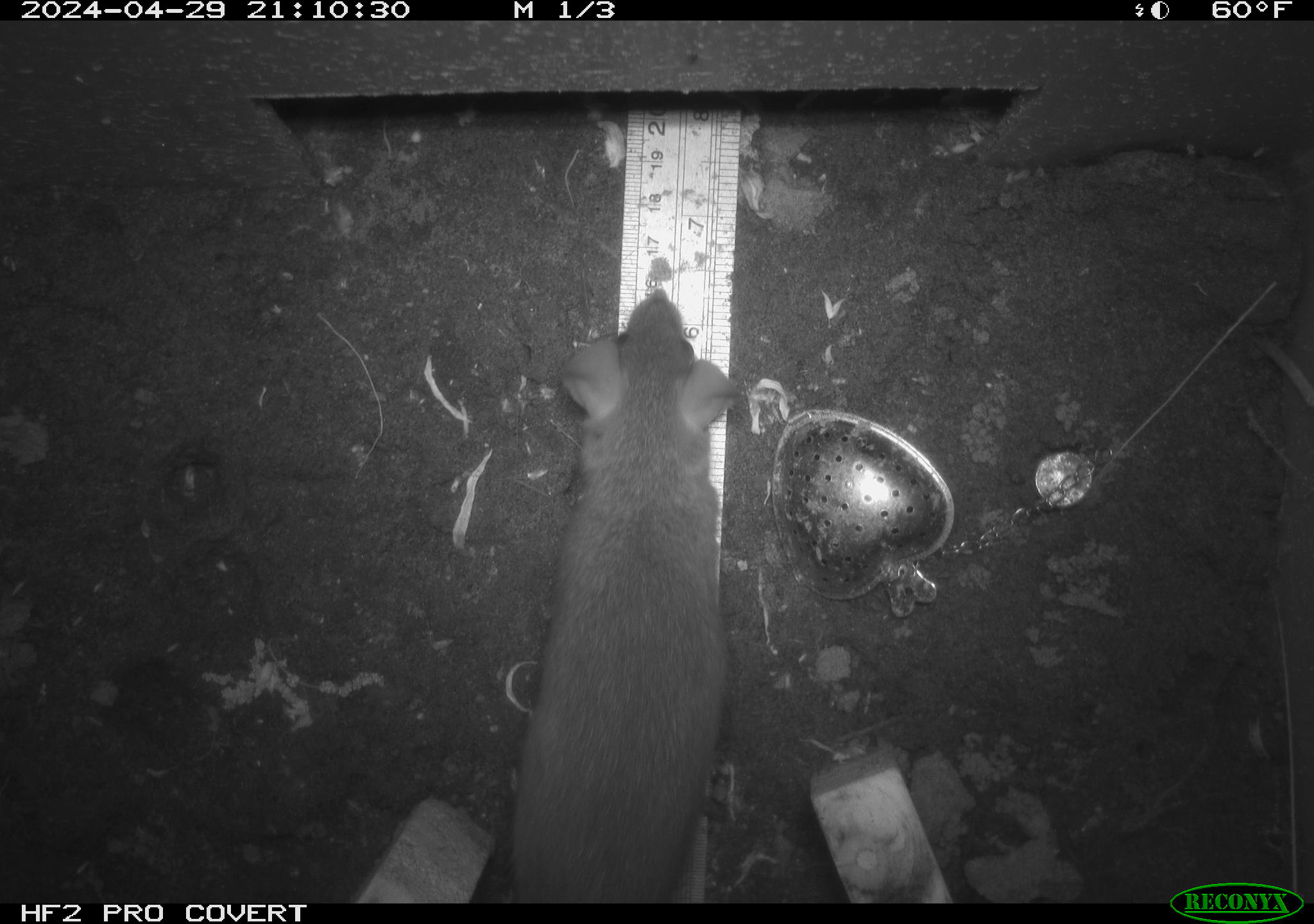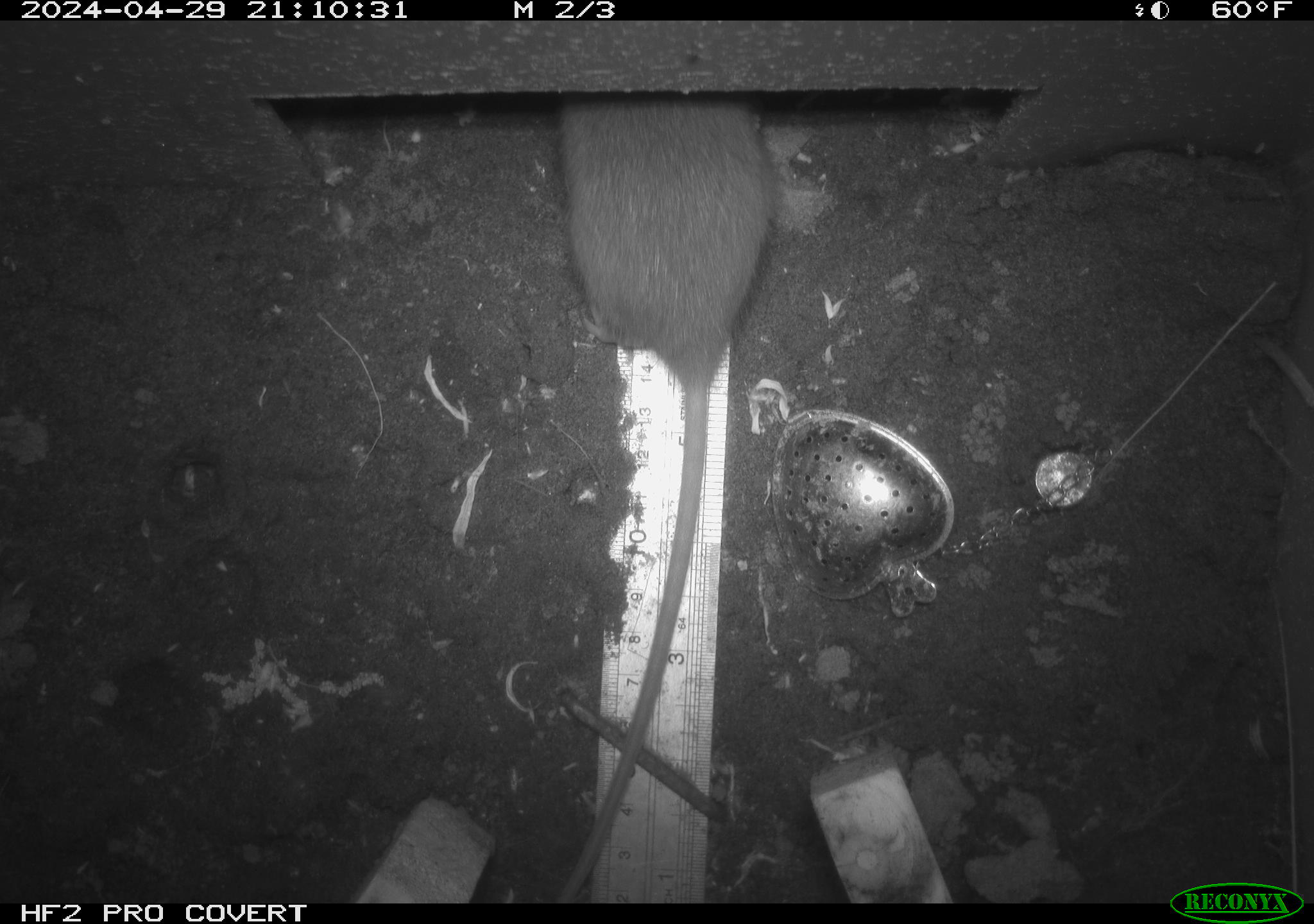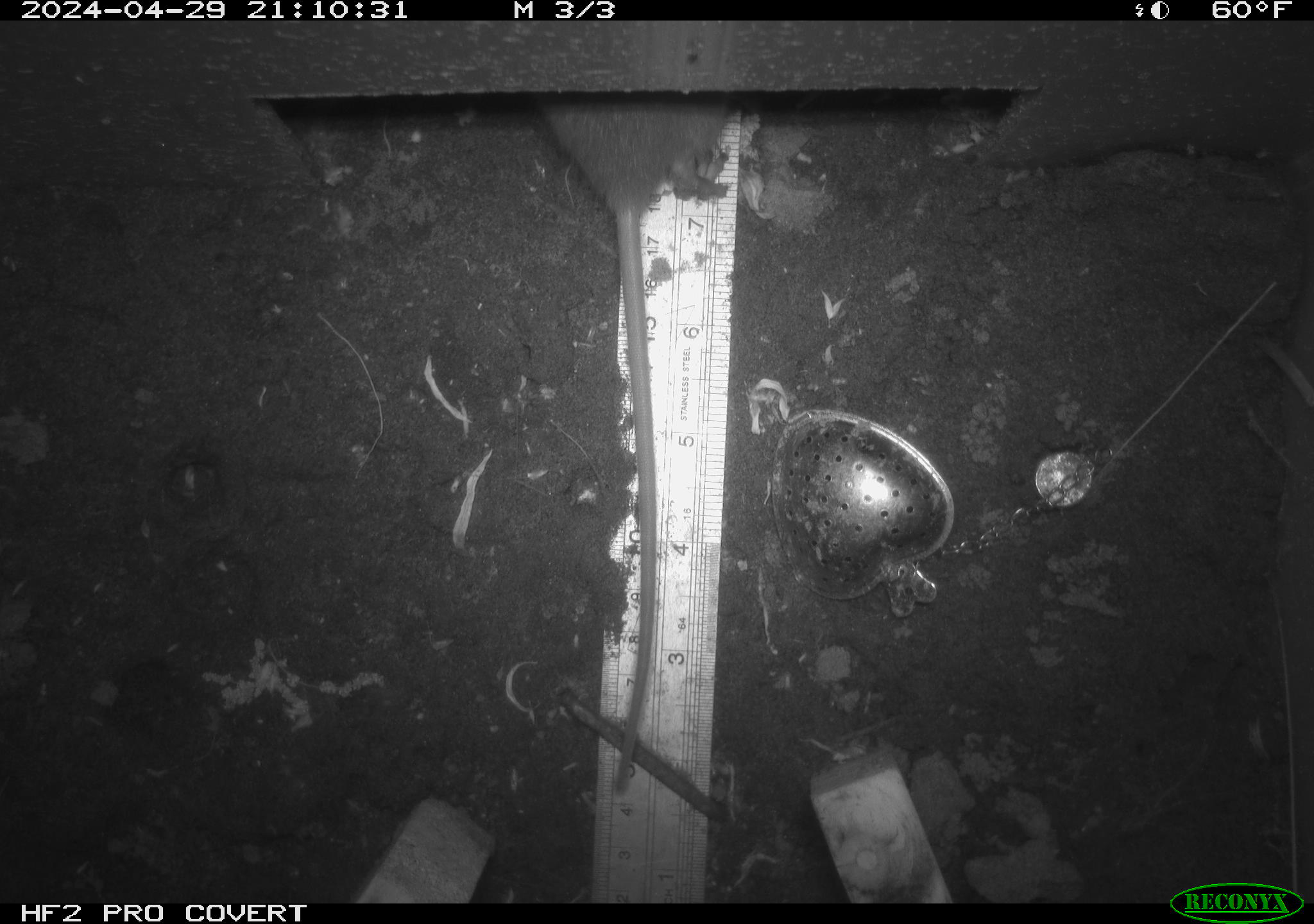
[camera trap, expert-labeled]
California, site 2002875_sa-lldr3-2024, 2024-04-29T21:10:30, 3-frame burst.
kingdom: Animalia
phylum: Chordata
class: Mammalia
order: Rodentia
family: Muridae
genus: Rattus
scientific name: Rattus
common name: rat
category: rattus species